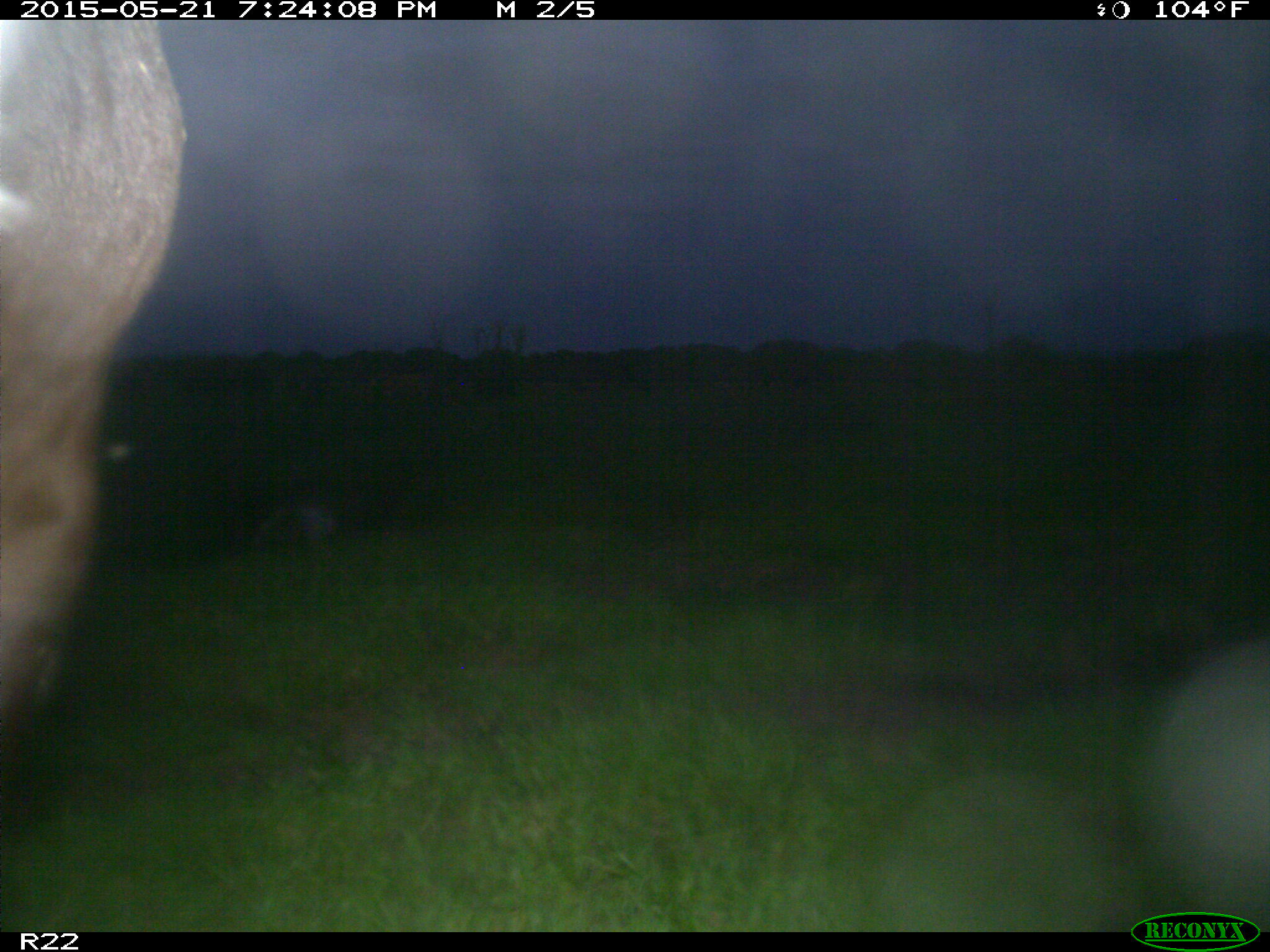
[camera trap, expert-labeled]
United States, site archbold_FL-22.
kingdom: Animalia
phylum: Chordata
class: Mammalia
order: Artiodactyla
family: Bovidae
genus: Bos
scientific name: Bos taurus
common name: domestic cow